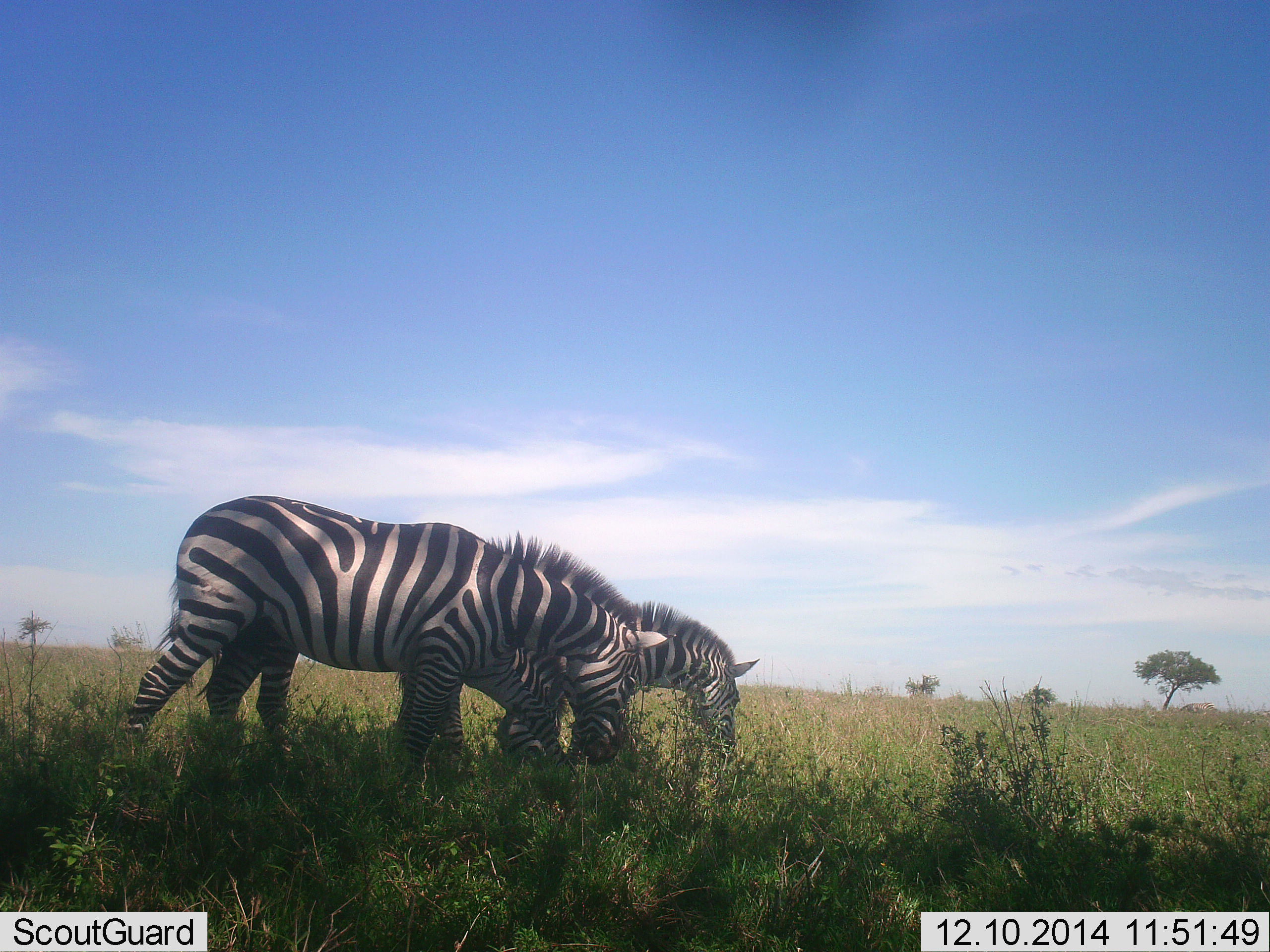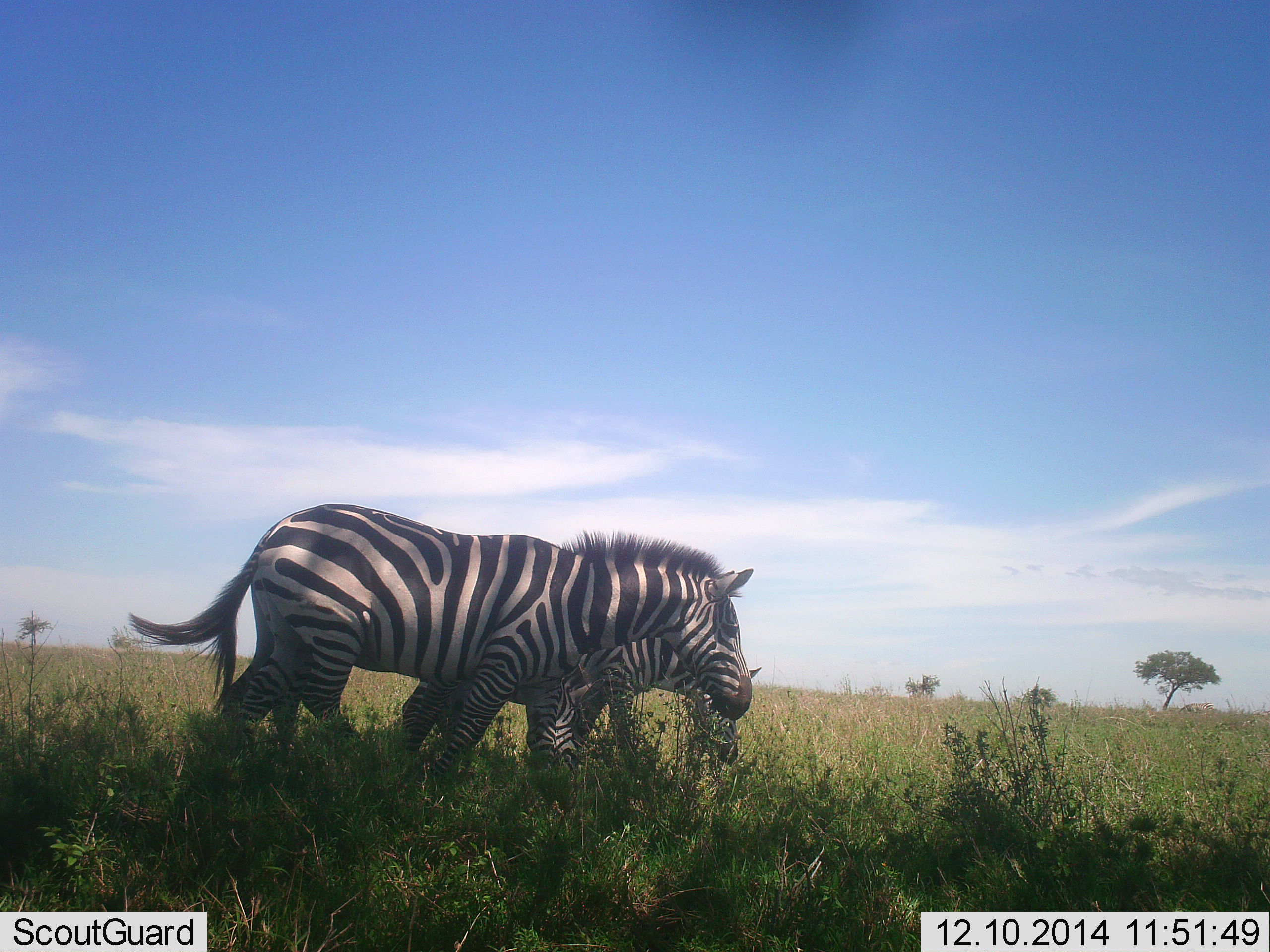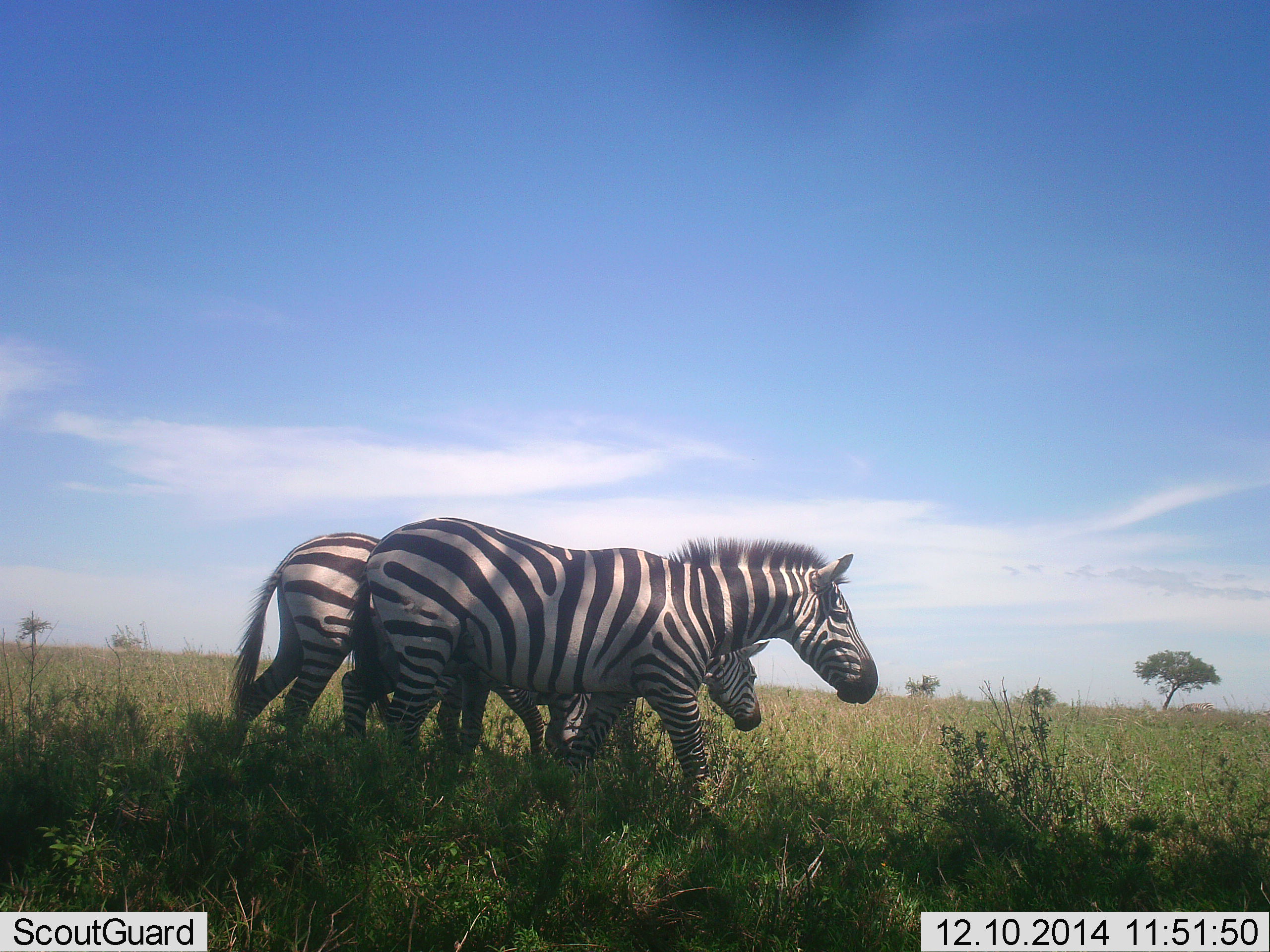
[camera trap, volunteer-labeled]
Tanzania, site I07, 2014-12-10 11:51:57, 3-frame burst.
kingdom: Animalia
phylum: Chordata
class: Mammalia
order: Perissodactyla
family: Equidae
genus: Equus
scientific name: Equus quagga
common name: plains zebra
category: zebra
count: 3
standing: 0%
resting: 0%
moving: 90%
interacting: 0%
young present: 0%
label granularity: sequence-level